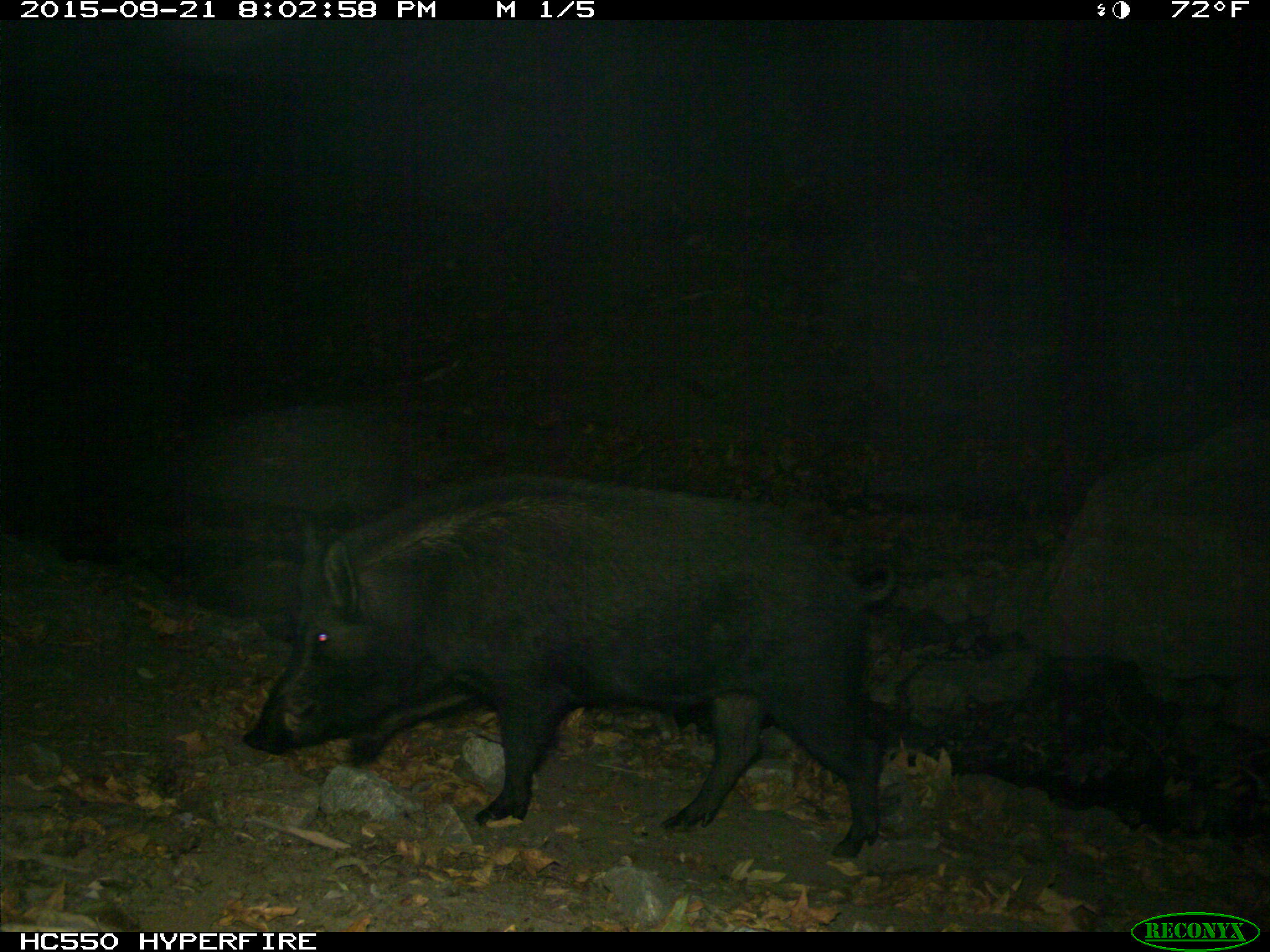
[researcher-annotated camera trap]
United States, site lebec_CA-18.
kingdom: Animalia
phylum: Chordata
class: Mammalia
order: Artiodactyla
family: Suidae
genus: Sus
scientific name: Sus scrofa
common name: wild boar